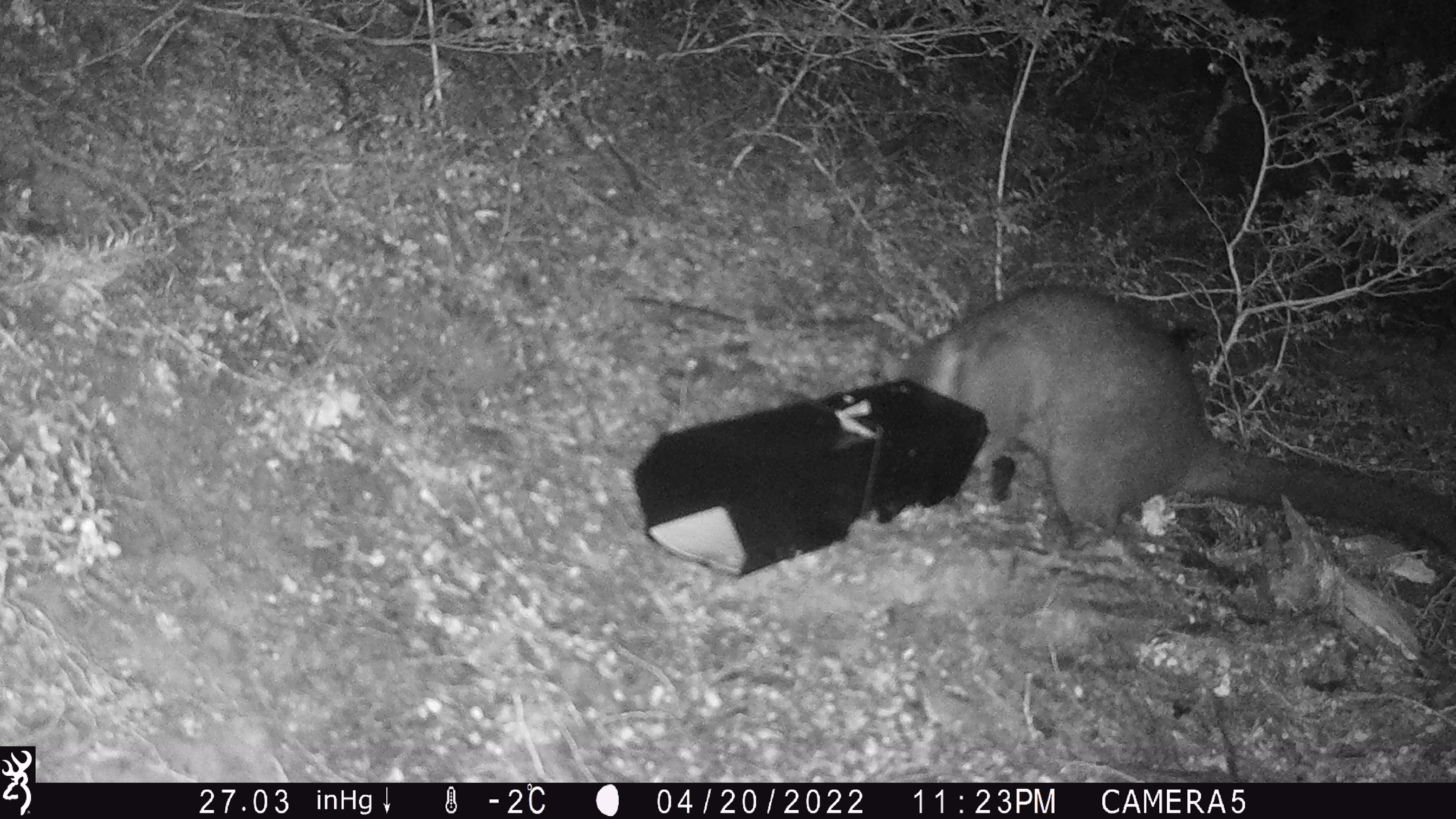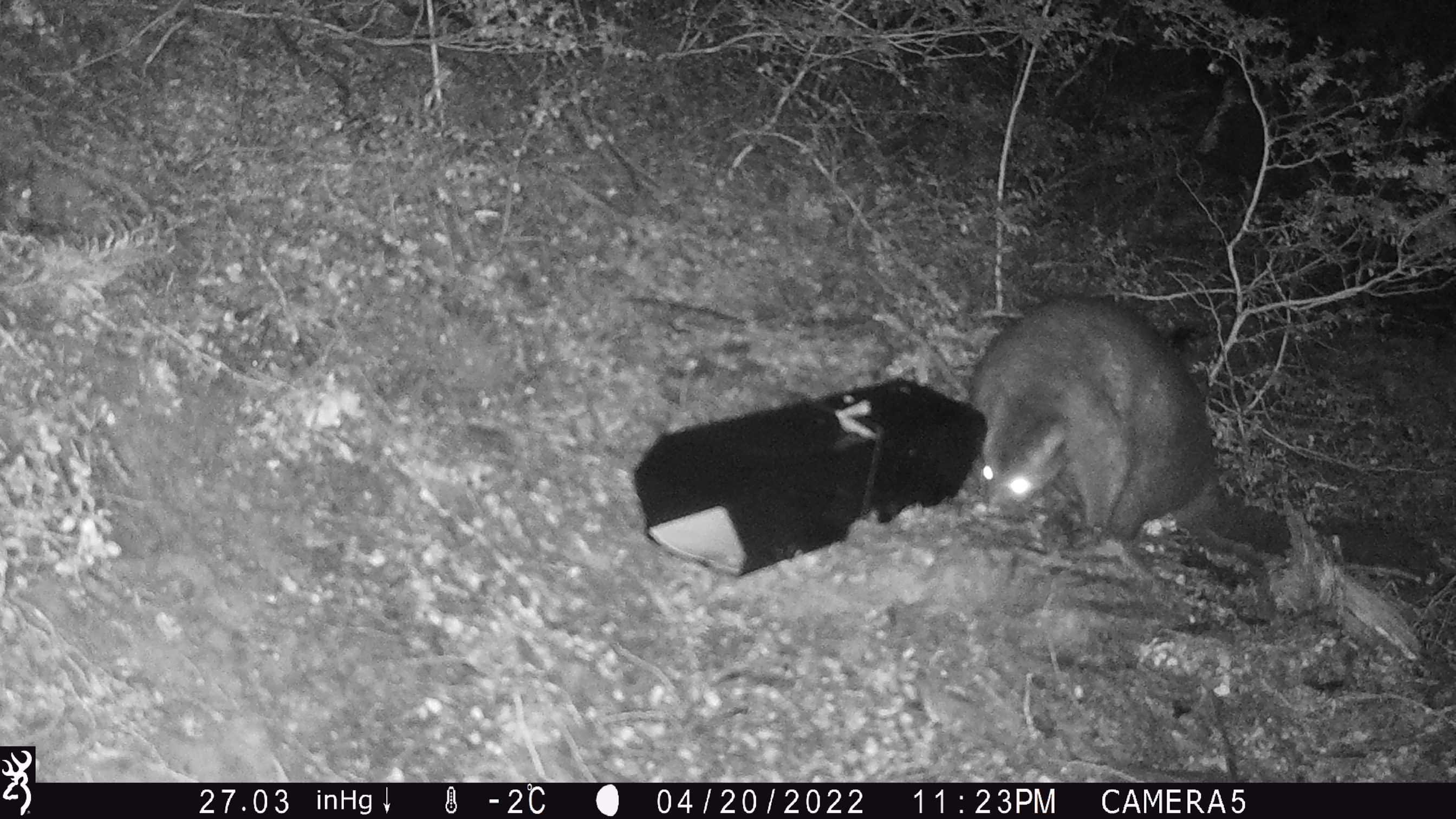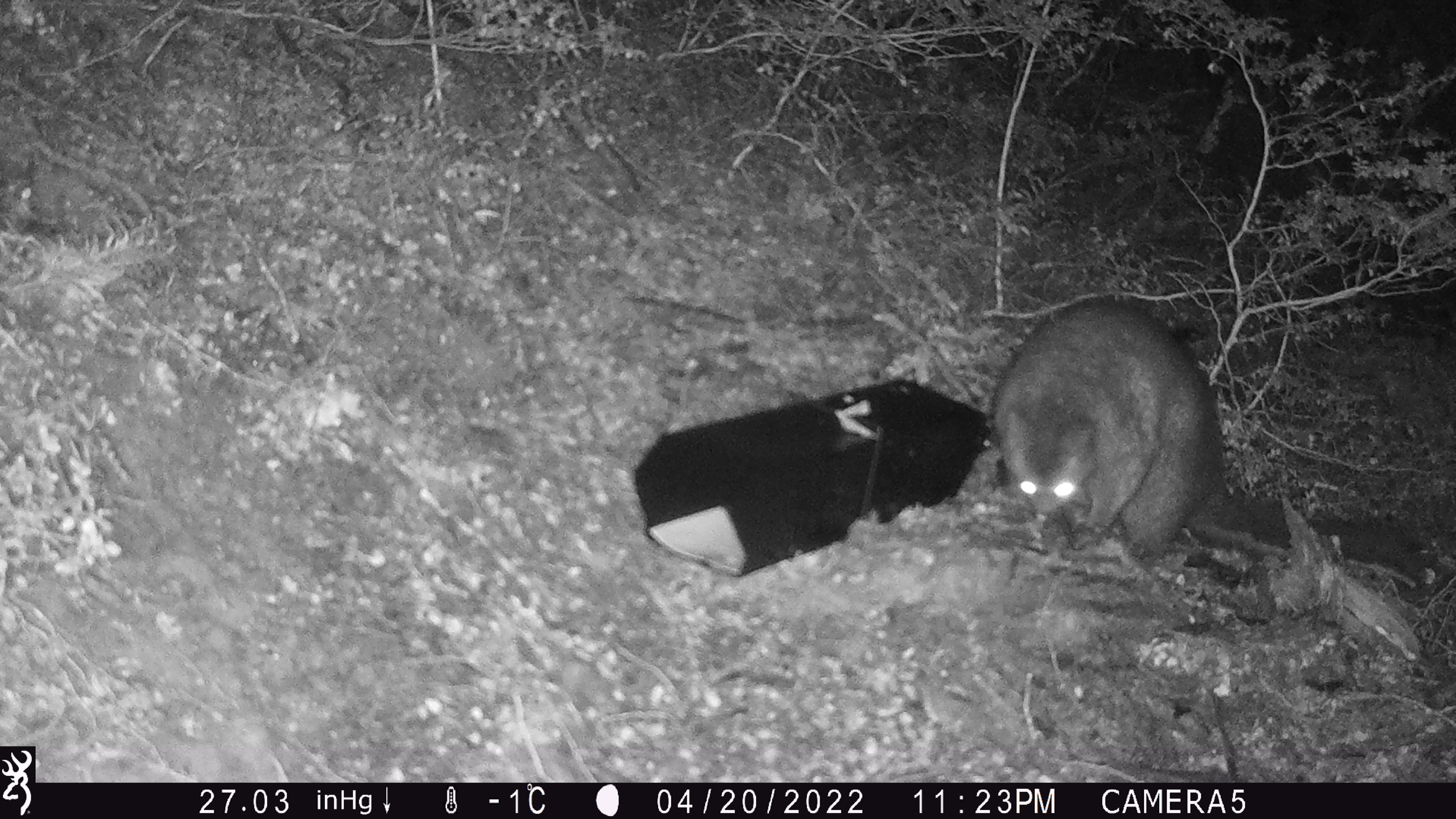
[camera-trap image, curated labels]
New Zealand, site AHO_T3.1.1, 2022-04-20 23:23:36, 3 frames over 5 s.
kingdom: Animalia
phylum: Chordata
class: Mammalia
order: Diprotodontia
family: Phalangeridae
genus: Trichosurus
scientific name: Trichosurus vulpecula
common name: common brushtail possum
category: possum